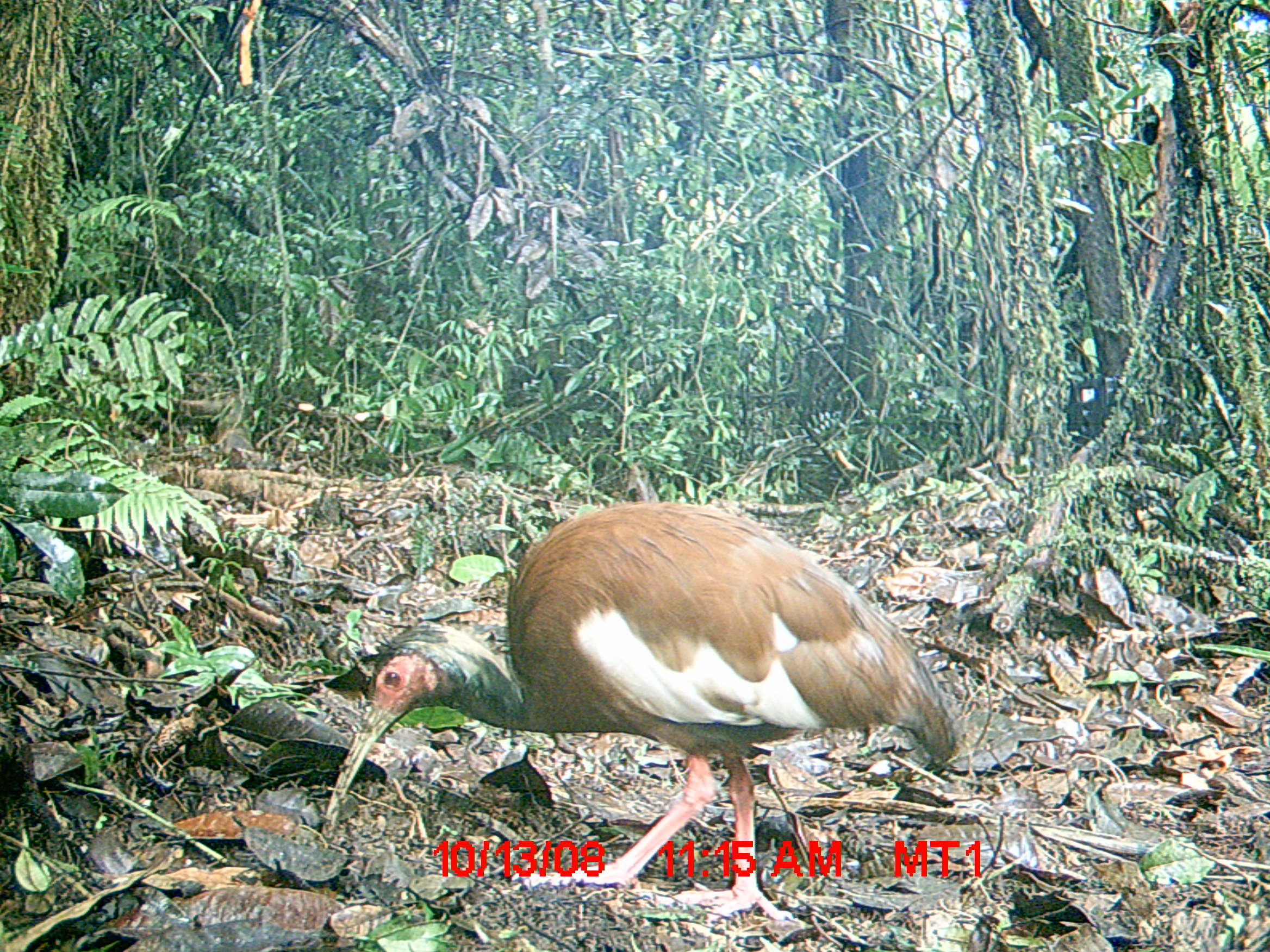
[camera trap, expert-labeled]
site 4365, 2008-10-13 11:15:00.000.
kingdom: Animalia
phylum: Chordata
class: Aves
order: Pelecaniformes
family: Threskiornithidae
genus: Lophotibis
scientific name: Lophotibis cristata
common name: madagascan ibis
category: lophotibis cristataa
Lophotibis cristataa (madagascan ibis) (Lophotibis cristata), count 2.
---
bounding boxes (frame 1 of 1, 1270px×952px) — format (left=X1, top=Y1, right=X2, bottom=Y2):
lophotibis cristataa: (left=315, top=495, right=964, bottom=924)